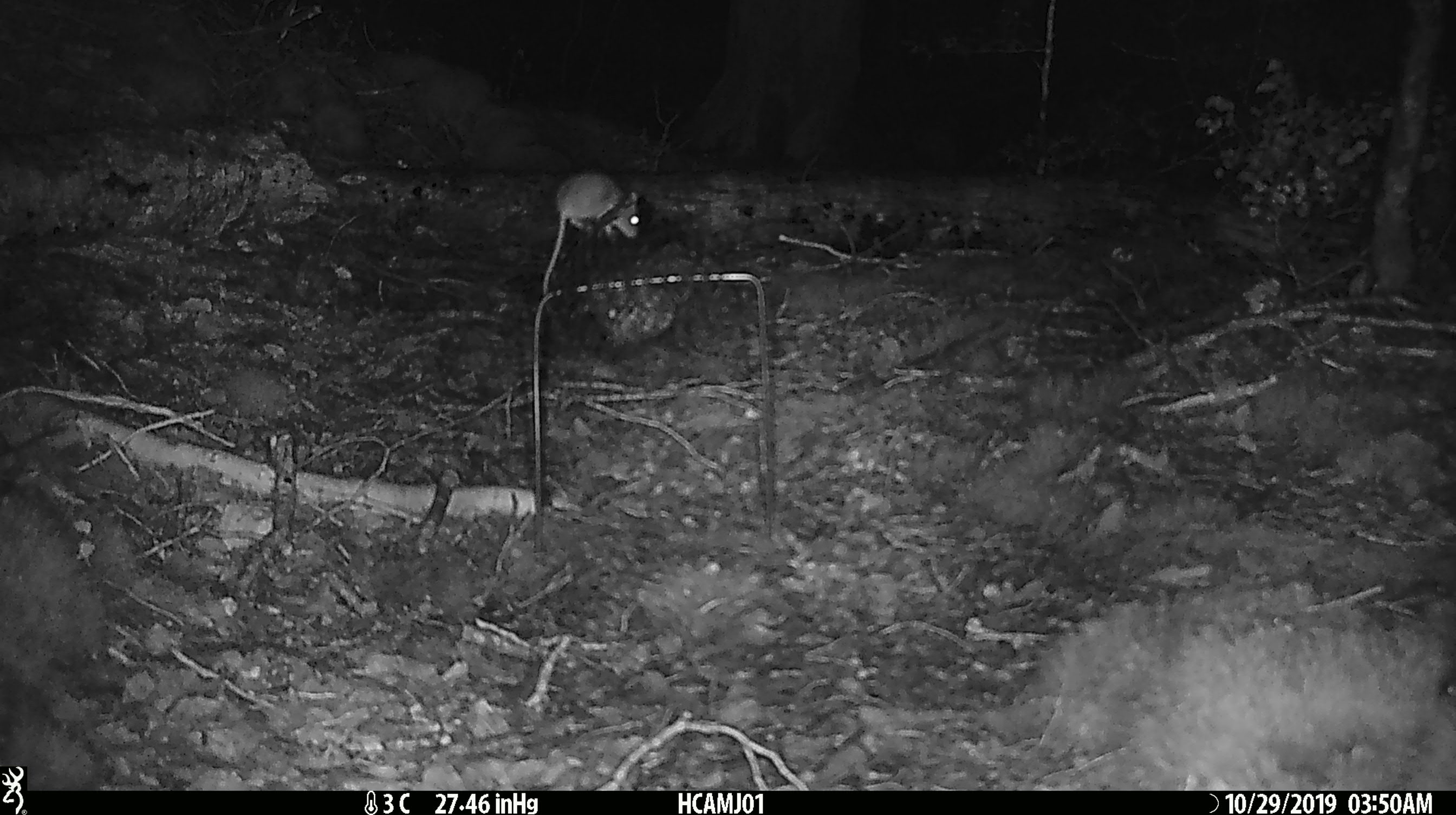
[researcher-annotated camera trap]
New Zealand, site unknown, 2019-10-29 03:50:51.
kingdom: Animalia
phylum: Chordata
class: Mammalia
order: Rodentia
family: Muridae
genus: Mus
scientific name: Mus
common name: mouse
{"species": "mouse (Mus)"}